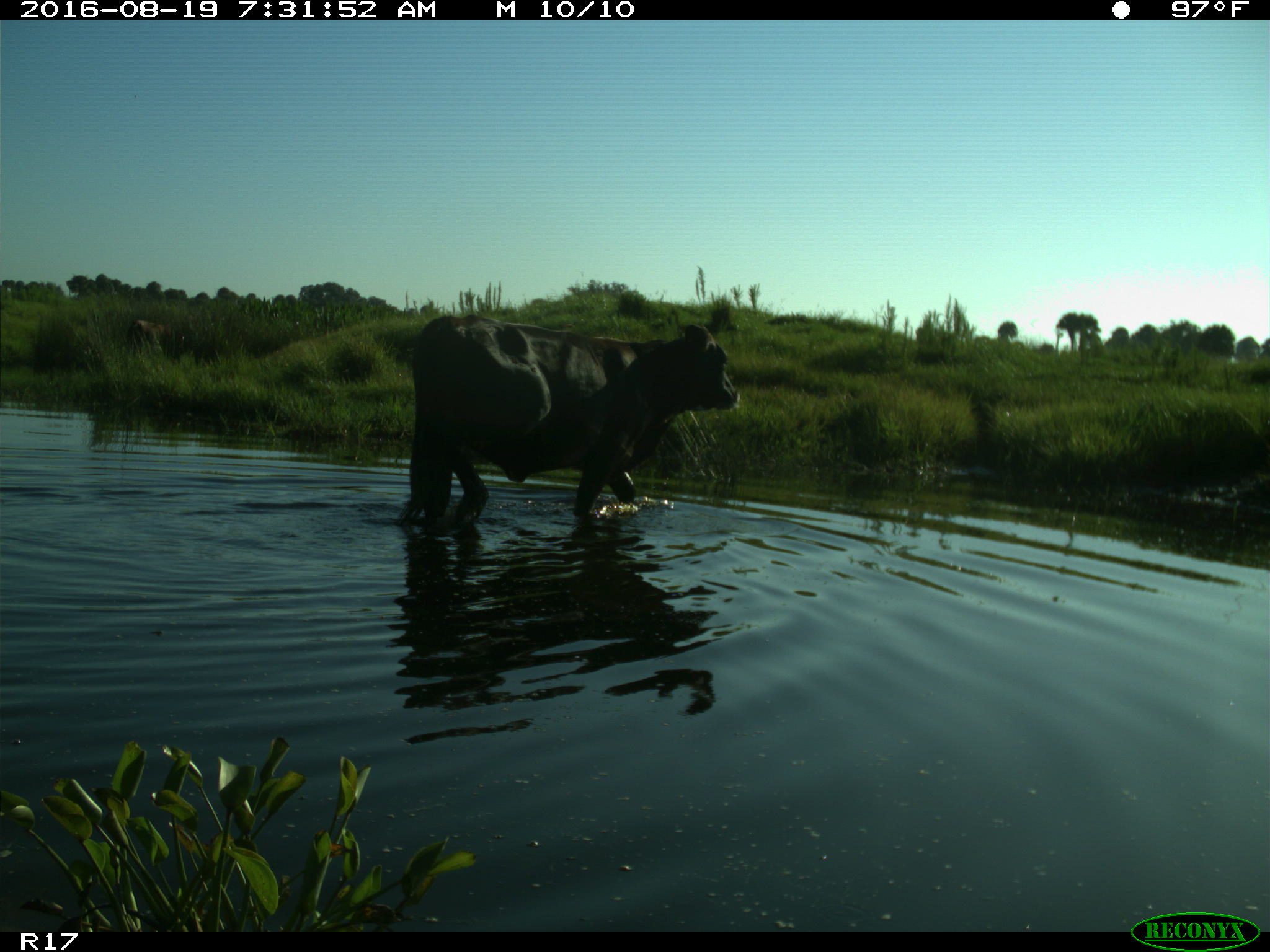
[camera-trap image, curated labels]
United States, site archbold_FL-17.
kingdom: Animalia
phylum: Chordata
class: Mammalia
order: Artiodactyla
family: Bovidae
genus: Bos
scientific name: Bos taurus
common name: domestic cow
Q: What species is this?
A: Bos taurus (domestic cow).